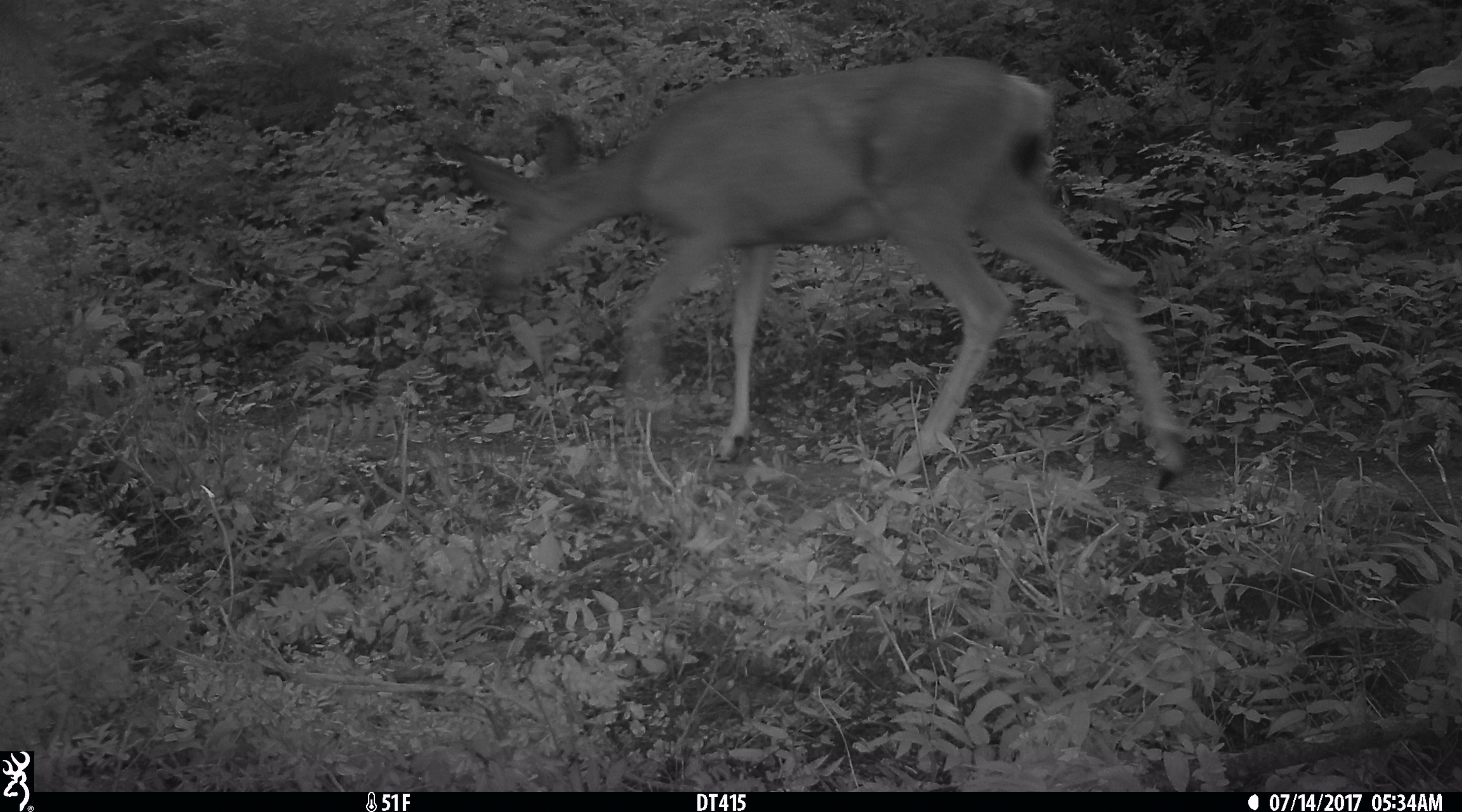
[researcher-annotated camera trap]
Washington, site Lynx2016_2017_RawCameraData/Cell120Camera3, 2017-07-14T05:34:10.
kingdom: Animalia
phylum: Chordata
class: Mammalia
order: Artiodactyla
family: Cervidae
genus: Odocoileus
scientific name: Odocoileus hemionus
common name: mule deer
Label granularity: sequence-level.